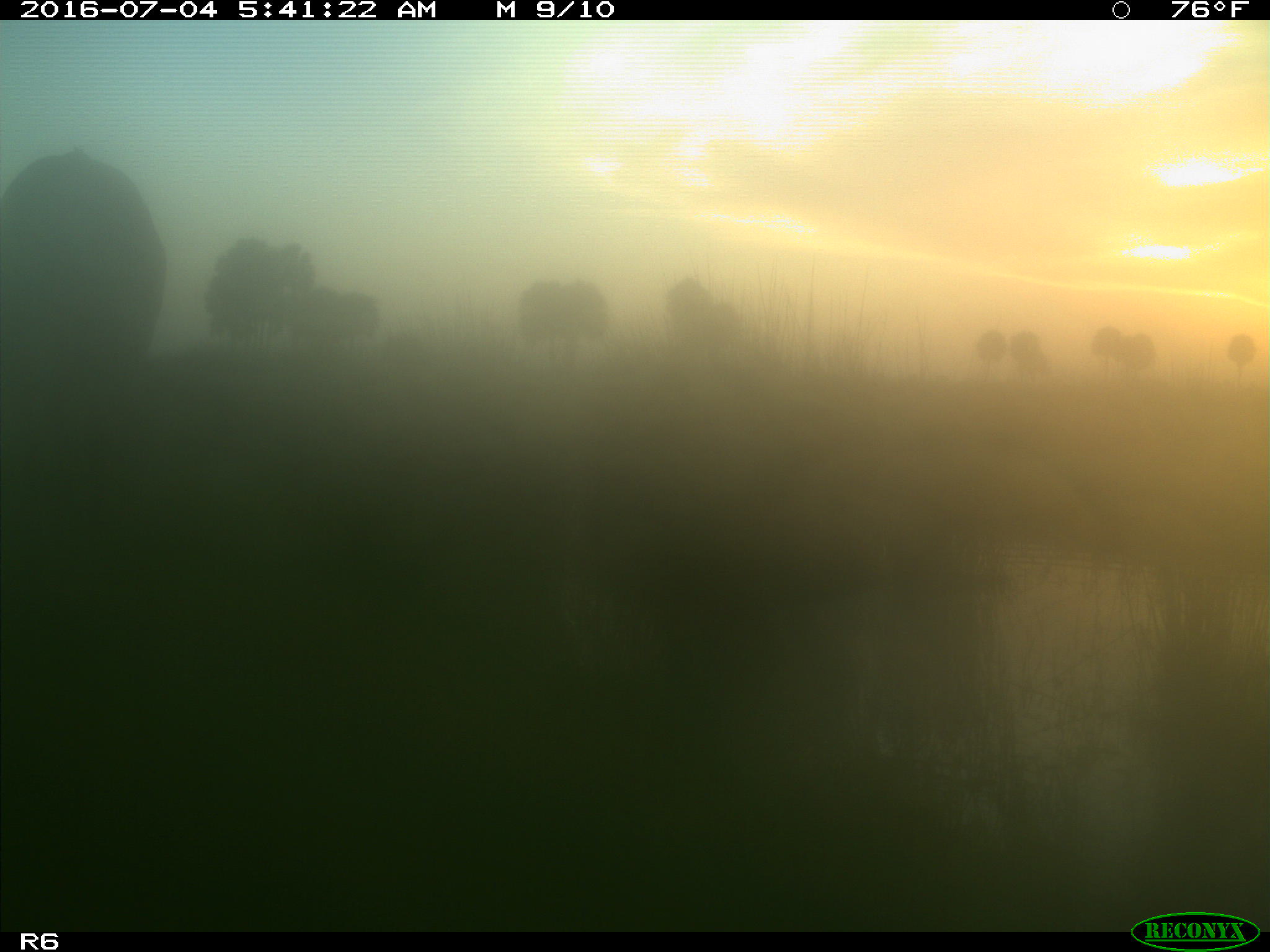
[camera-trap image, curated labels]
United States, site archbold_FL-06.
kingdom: Animalia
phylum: Chordata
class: Mammalia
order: Artiodactyla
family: Bovidae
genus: Bos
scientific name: Bos taurus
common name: domestic cow